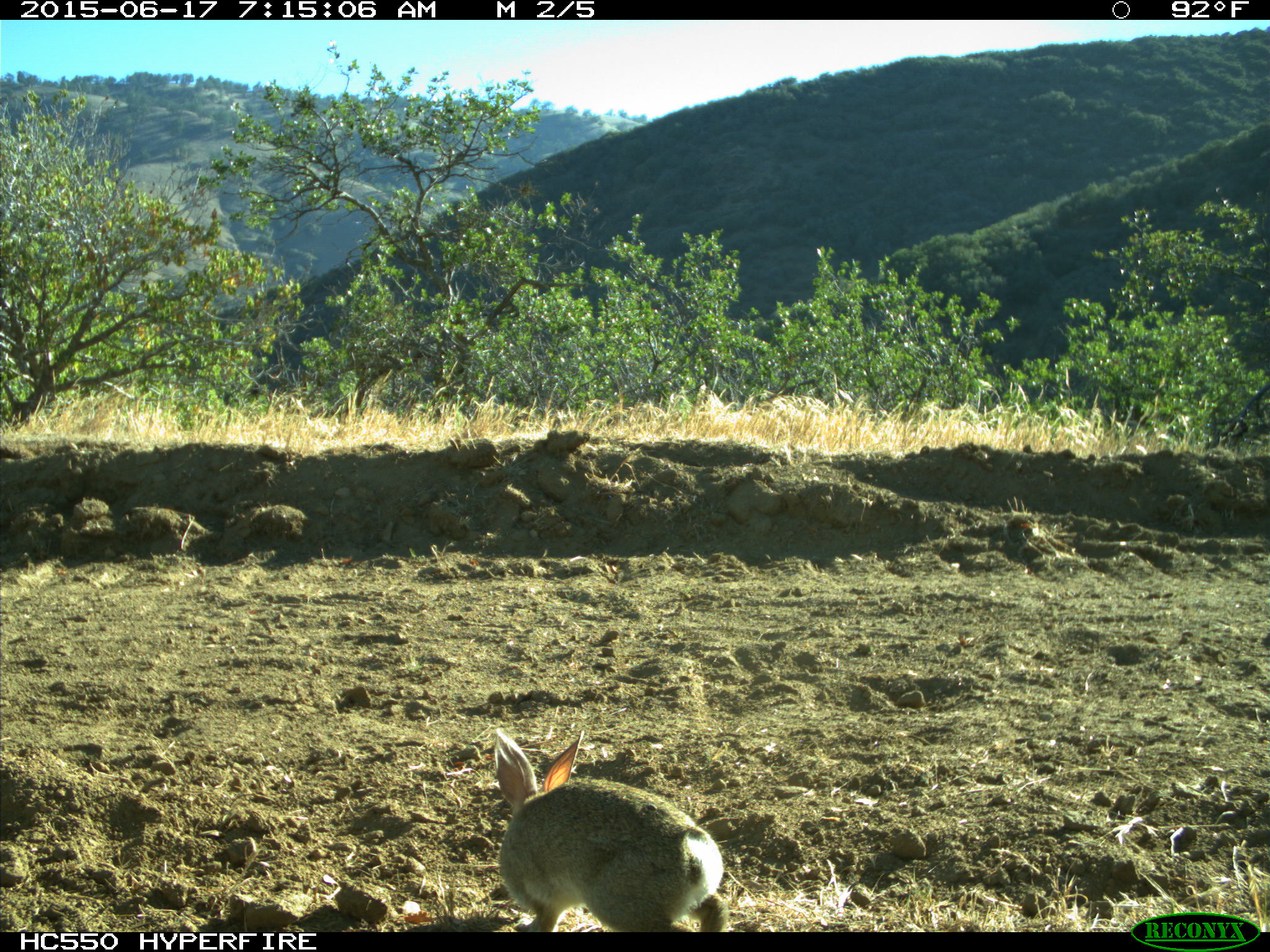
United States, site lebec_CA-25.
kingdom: Animalia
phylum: Chordata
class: Mammalia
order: Lagomorpha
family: Leporidae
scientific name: Leporidae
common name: rabbits and hares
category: unidentified rabbit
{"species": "unidentified rabbit (rabbits and hares) (Leporidae)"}